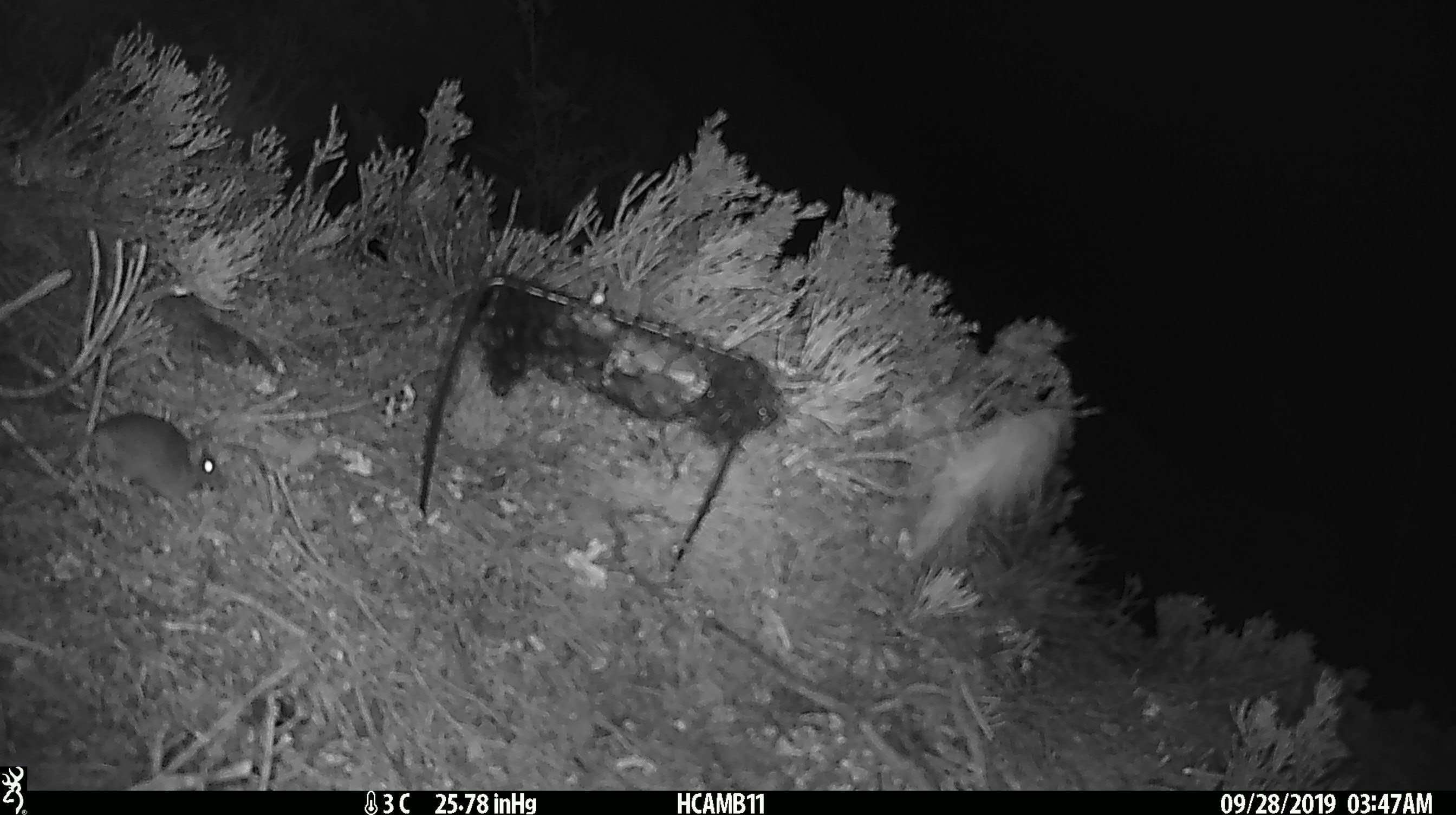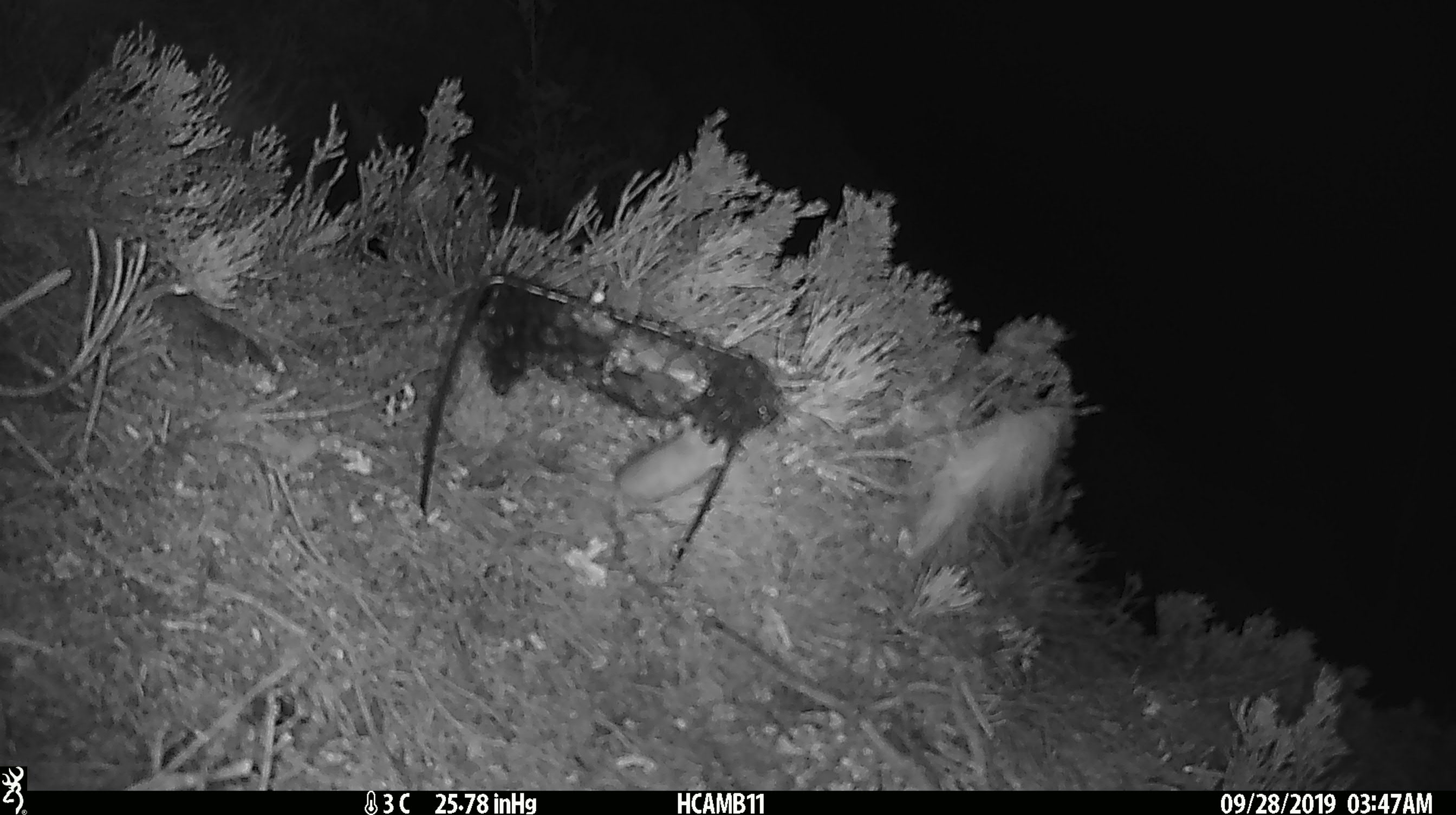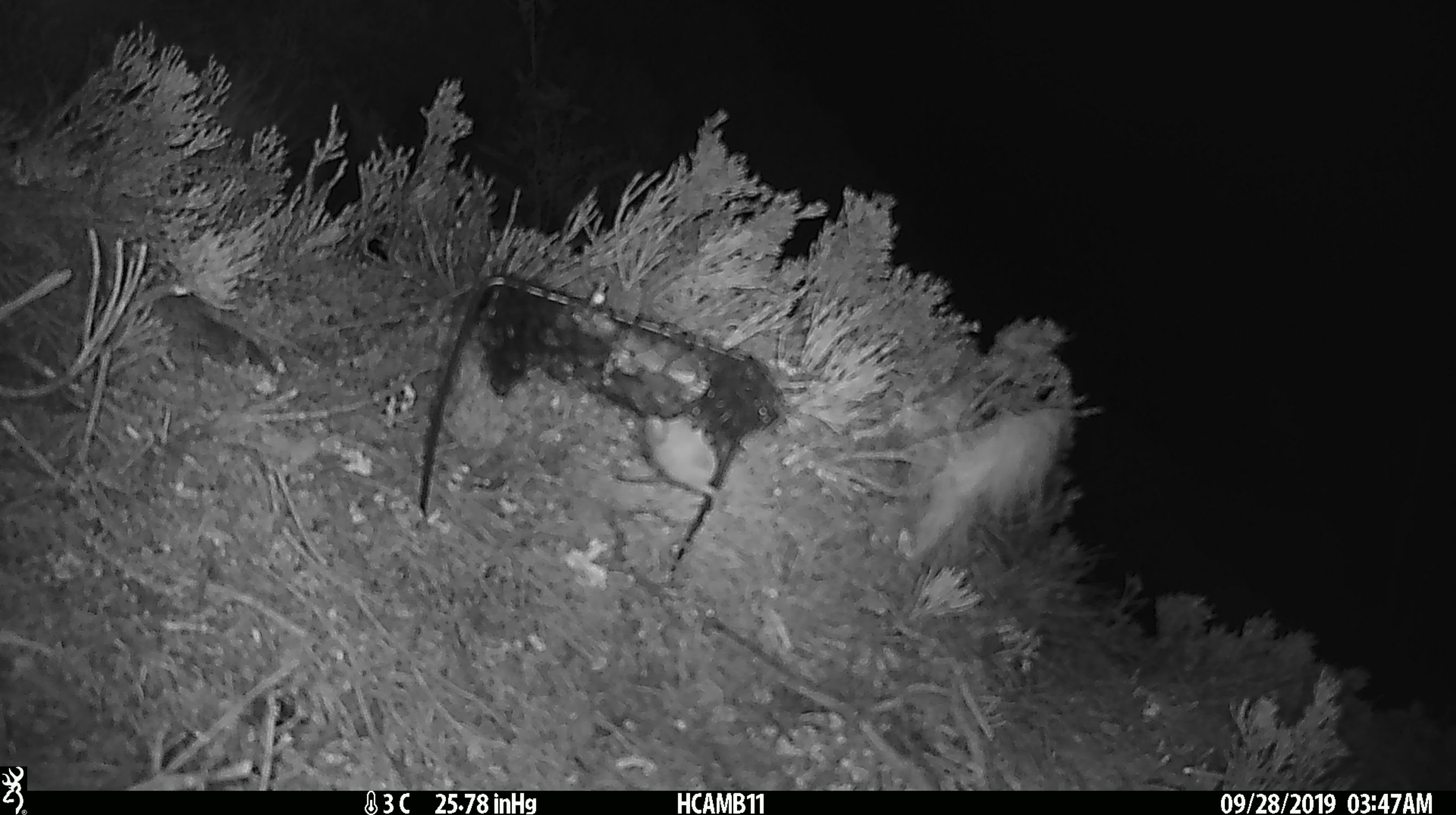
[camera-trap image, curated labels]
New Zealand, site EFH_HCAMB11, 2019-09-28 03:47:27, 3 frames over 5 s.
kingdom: Animalia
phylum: Chordata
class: Mammalia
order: Rodentia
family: Muridae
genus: Mus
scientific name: Mus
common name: mouse